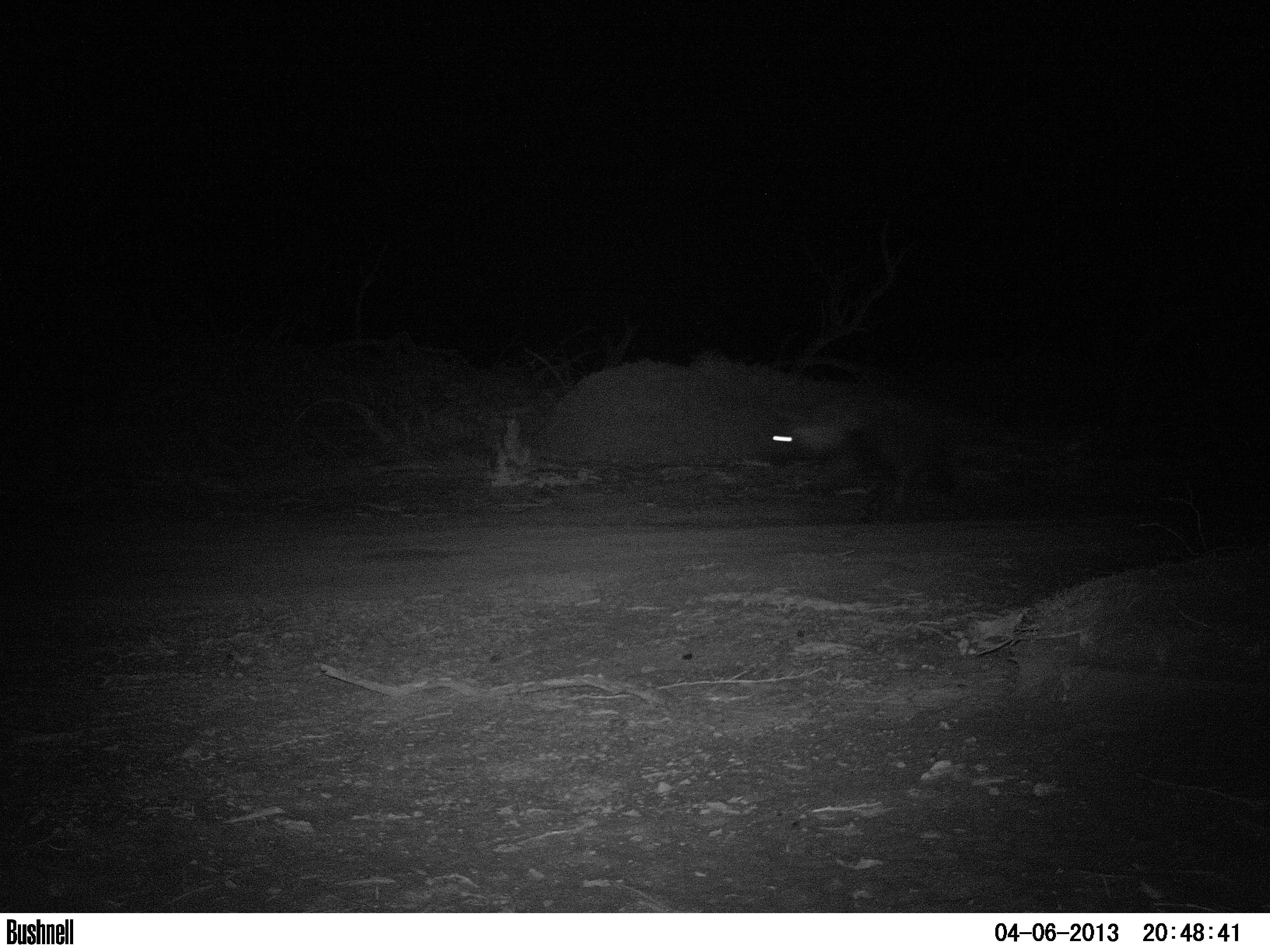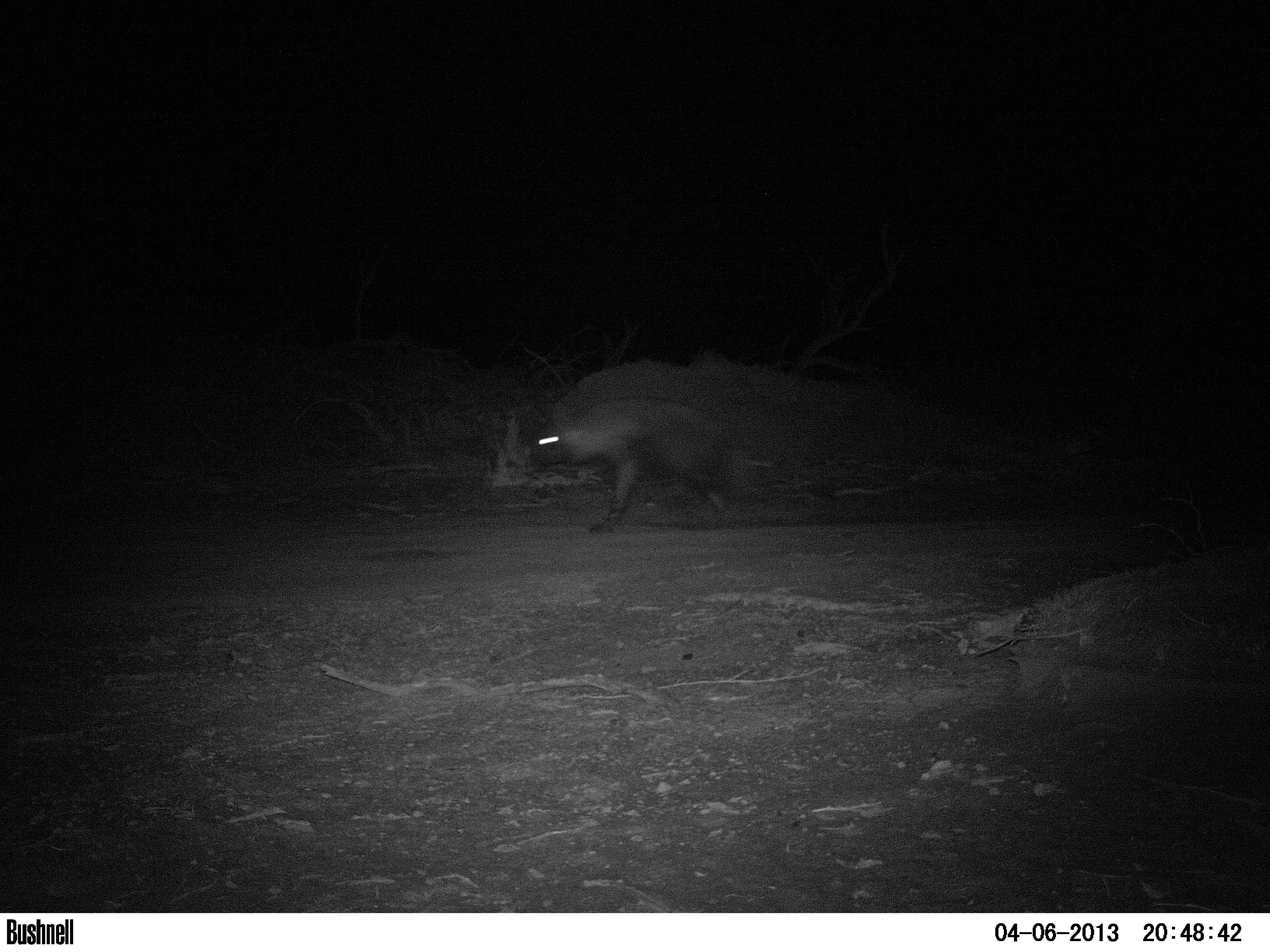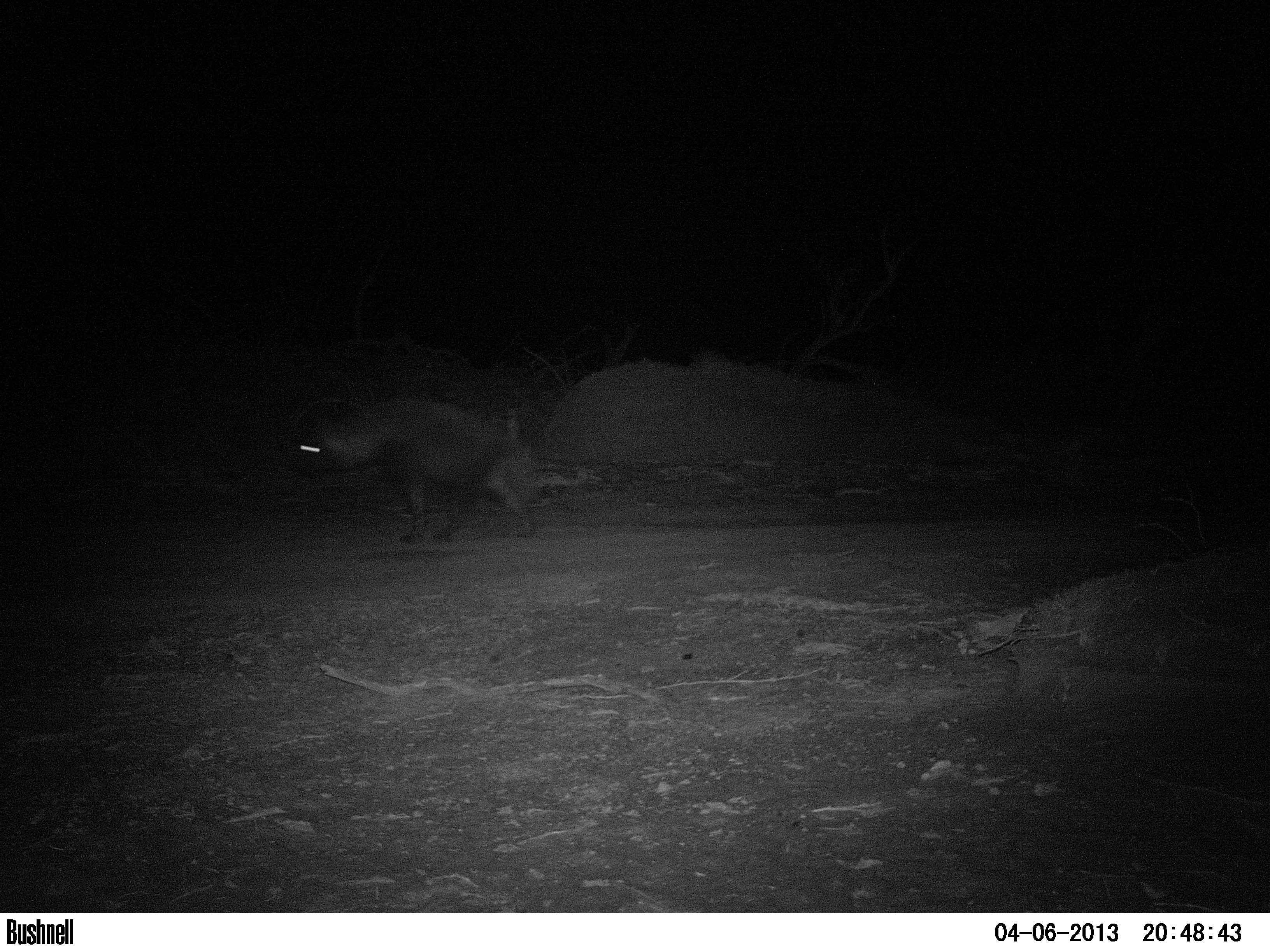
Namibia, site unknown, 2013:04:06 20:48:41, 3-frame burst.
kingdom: Animalia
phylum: Chordata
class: Mammalia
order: Carnivora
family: Hyaenidae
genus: Parahyaena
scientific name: Parahyaena brunnea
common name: brown hyena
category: hyaena brunnea